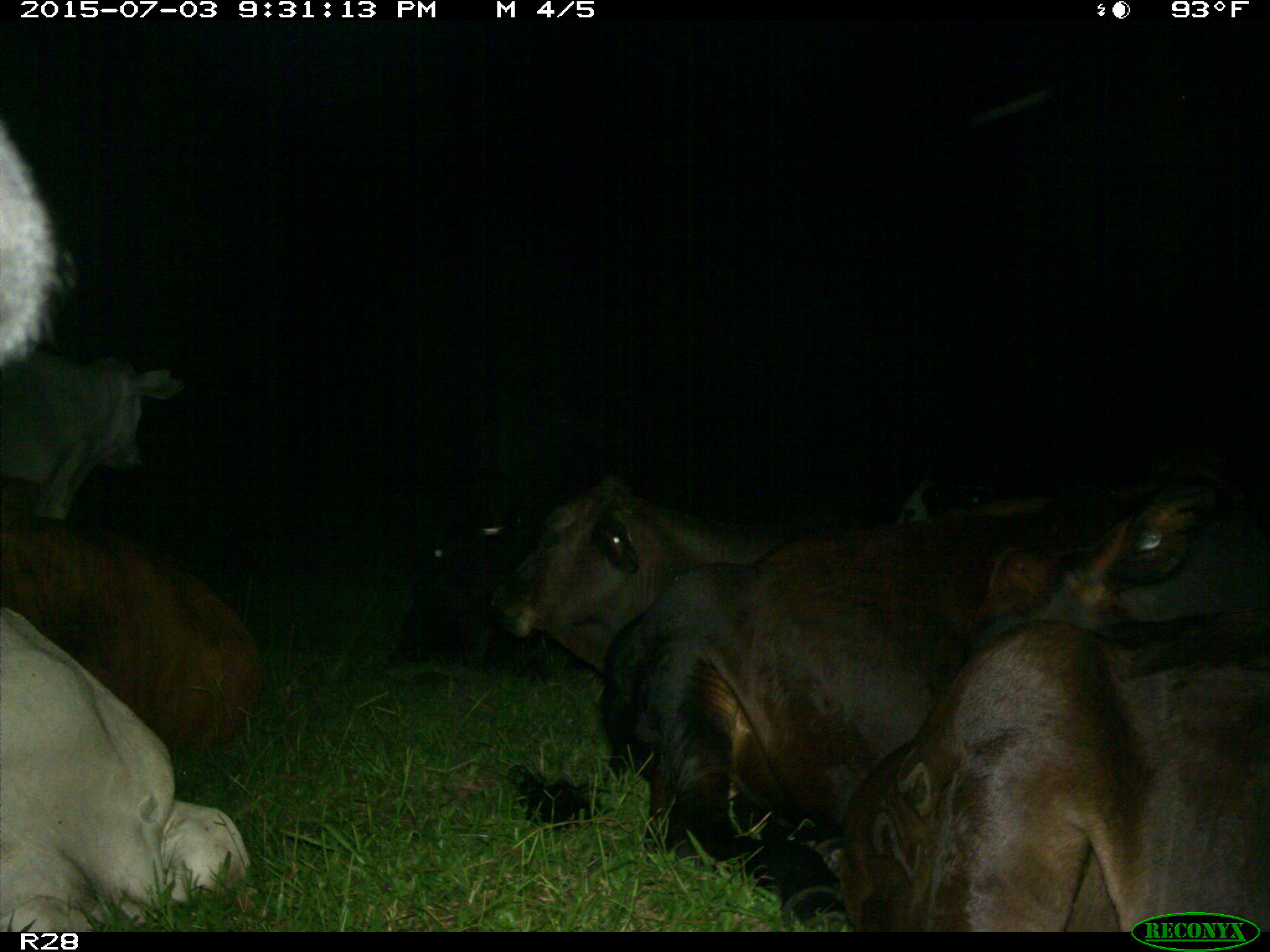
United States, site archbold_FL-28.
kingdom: Animalia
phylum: Chordata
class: Mammalia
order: Artiodactyla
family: Bovidae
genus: Bos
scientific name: Bos taurus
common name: domestic cow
Bos taurus (domestic cow).